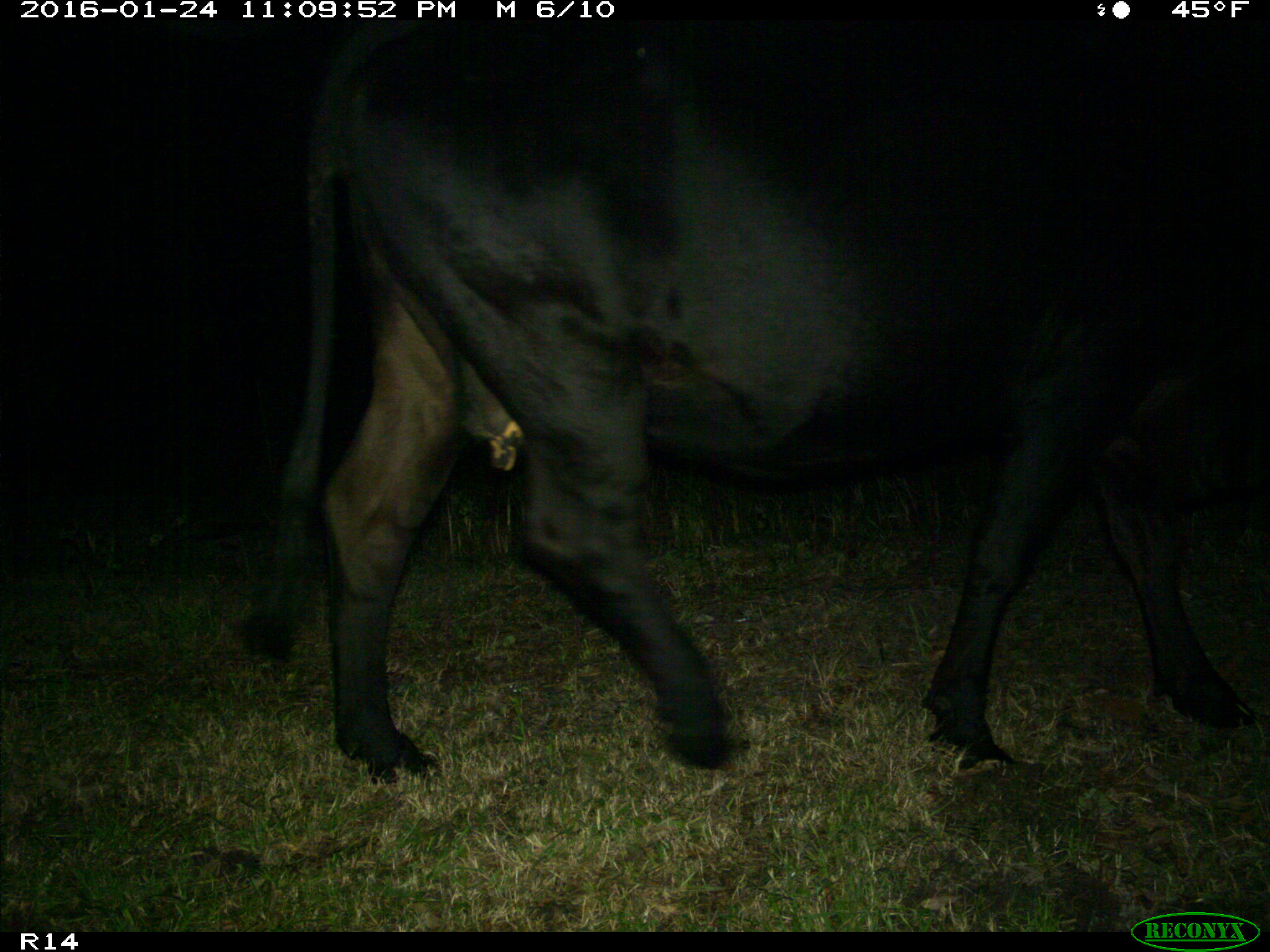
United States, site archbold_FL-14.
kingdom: Animalia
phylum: Chordata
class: Mammalia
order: Artiodactyla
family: Bovidae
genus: Bos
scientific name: Bos taurus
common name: domestic cow